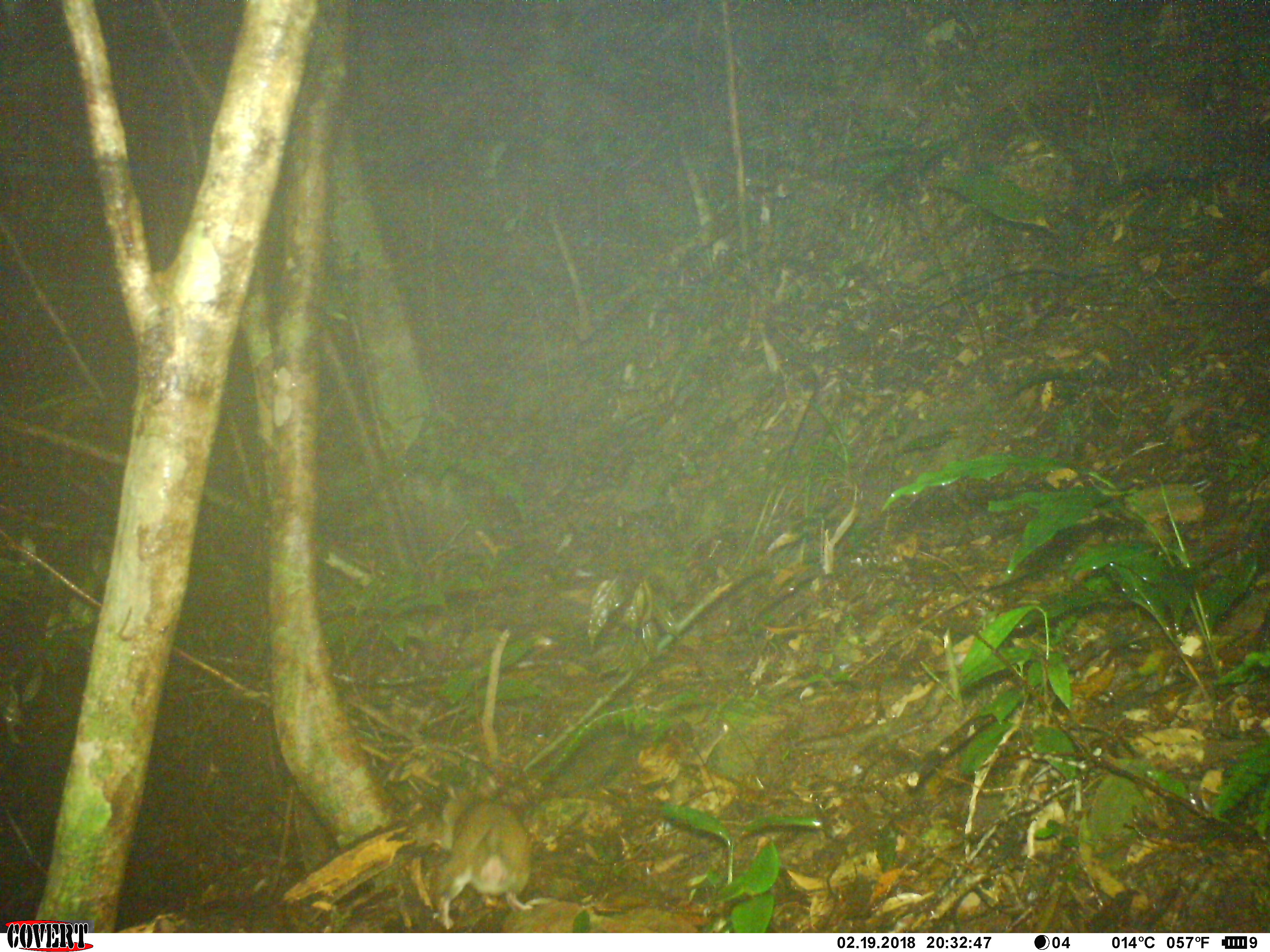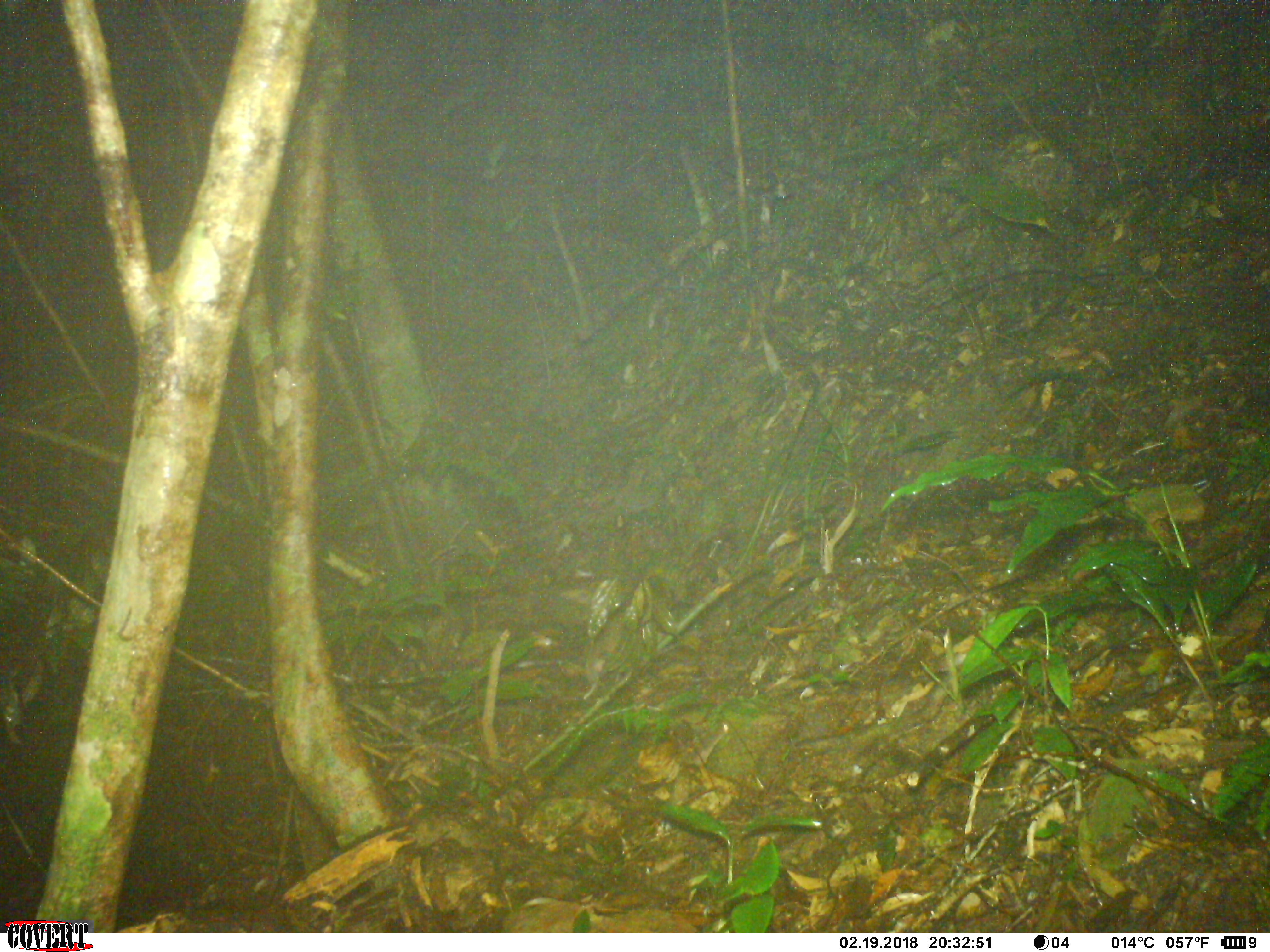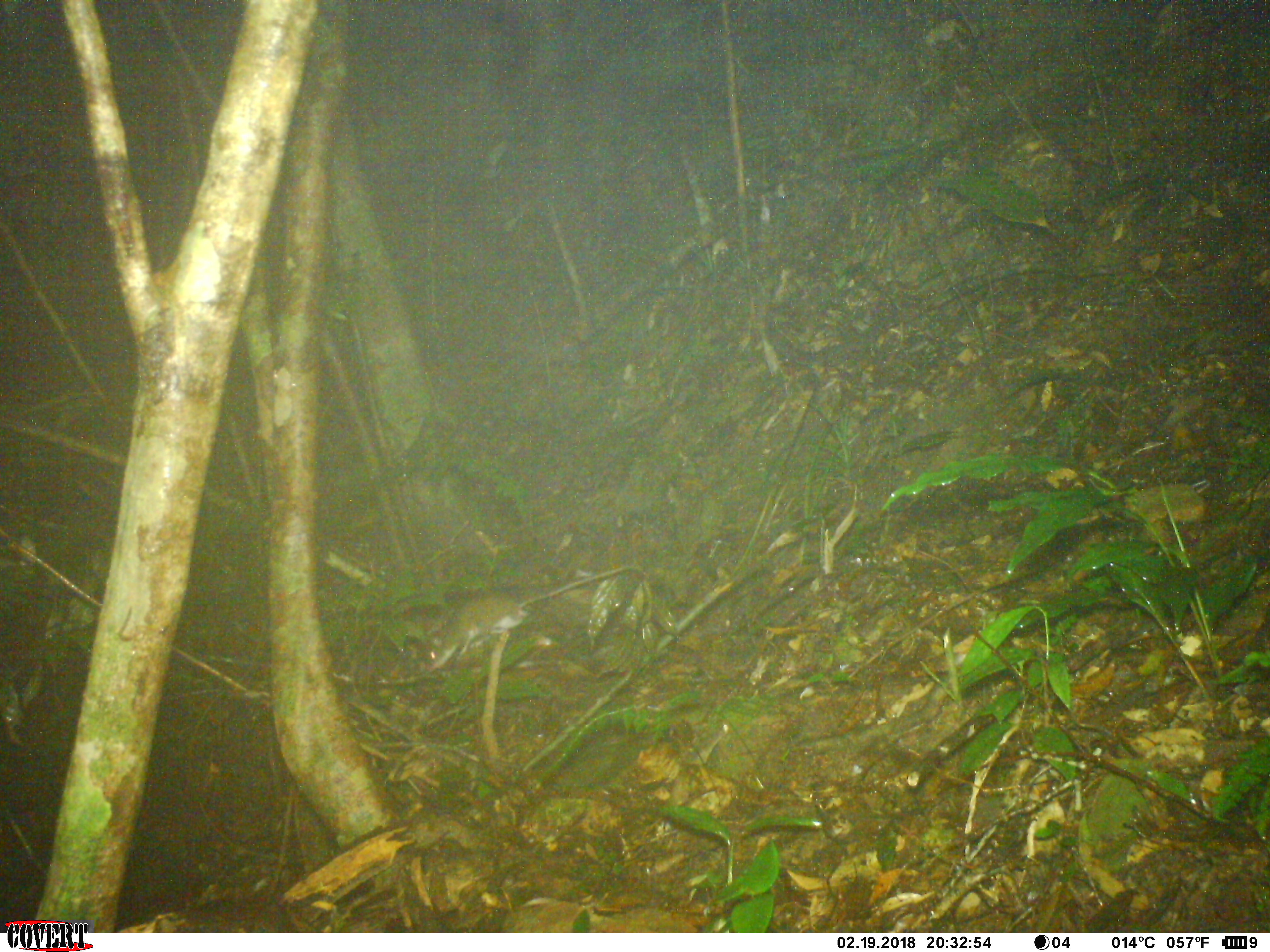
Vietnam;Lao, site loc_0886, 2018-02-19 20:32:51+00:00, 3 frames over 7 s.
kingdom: Animalia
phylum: Chordata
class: Mammalia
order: Rodentia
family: Muridae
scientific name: Muridae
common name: old-world mice and rats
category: unidentified murid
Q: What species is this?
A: Unidentified murid (old-world mice and rats) (Muridae).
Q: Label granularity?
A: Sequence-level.